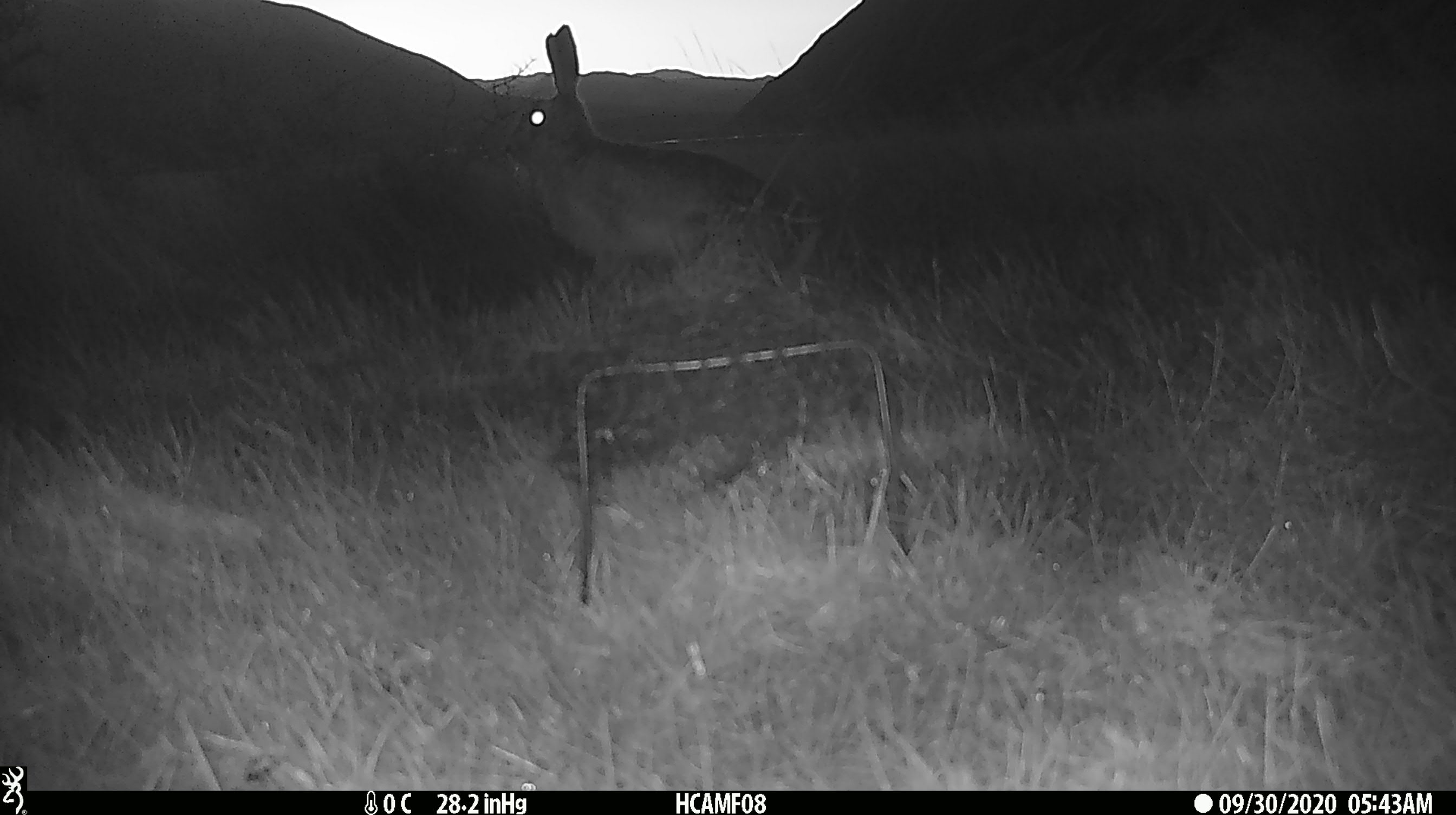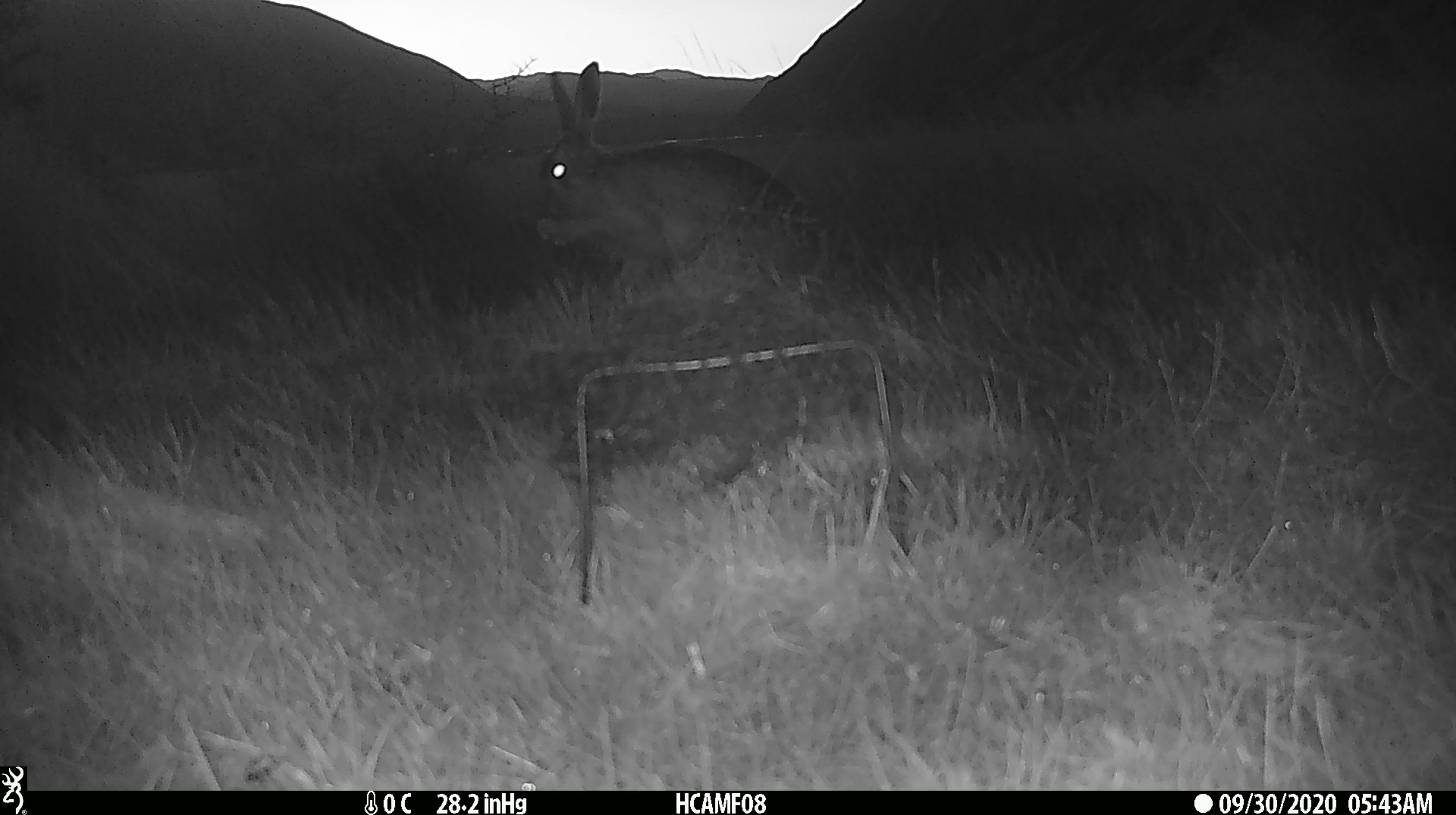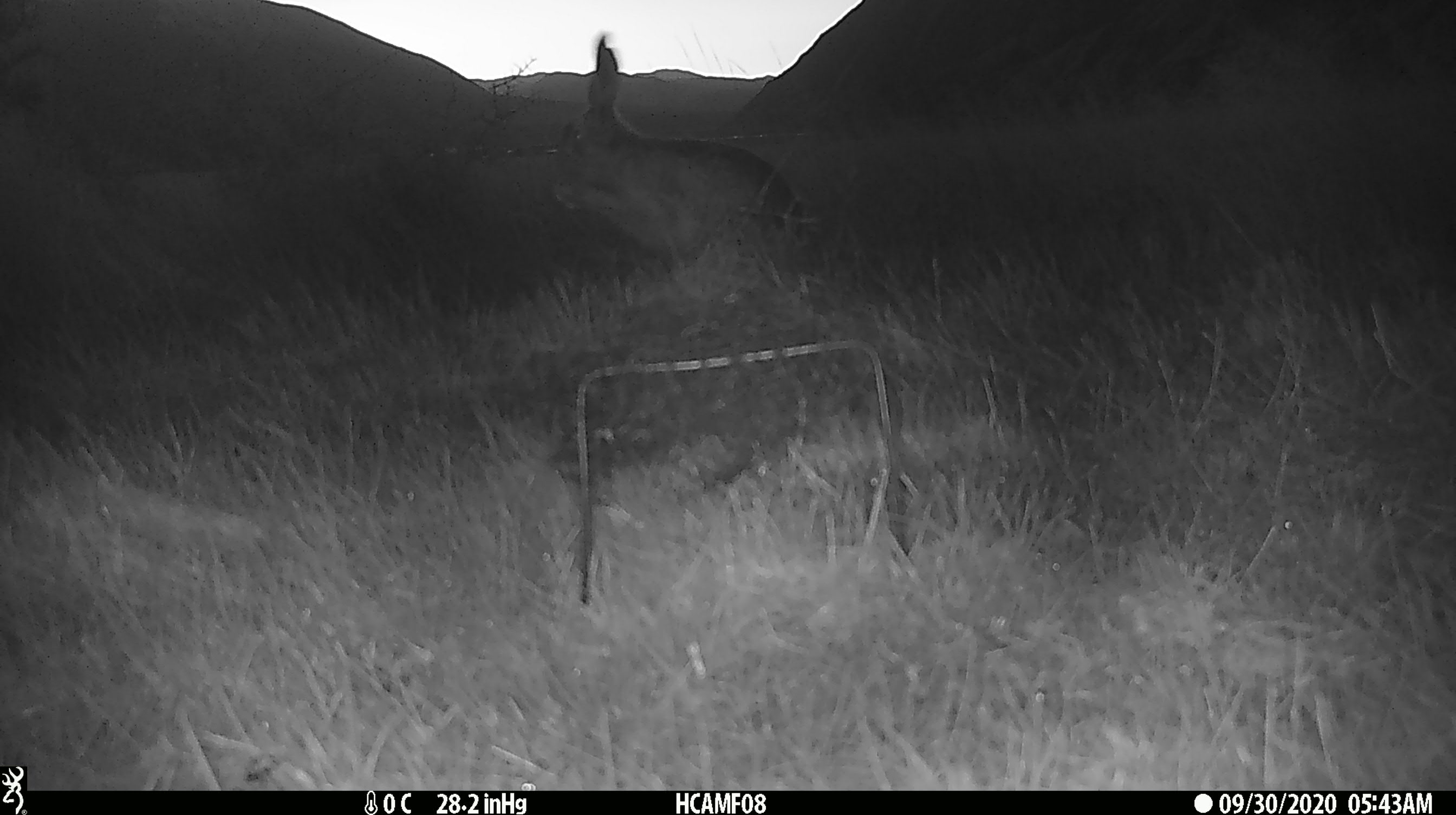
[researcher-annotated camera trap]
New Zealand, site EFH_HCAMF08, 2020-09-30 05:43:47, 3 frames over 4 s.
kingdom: Animalia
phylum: Chordata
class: Mammalia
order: Lagomorpha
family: Leporidae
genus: Lepus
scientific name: Lepus europaeus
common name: brown hare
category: hare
Hare (brown hare) (Lepus europaeus).